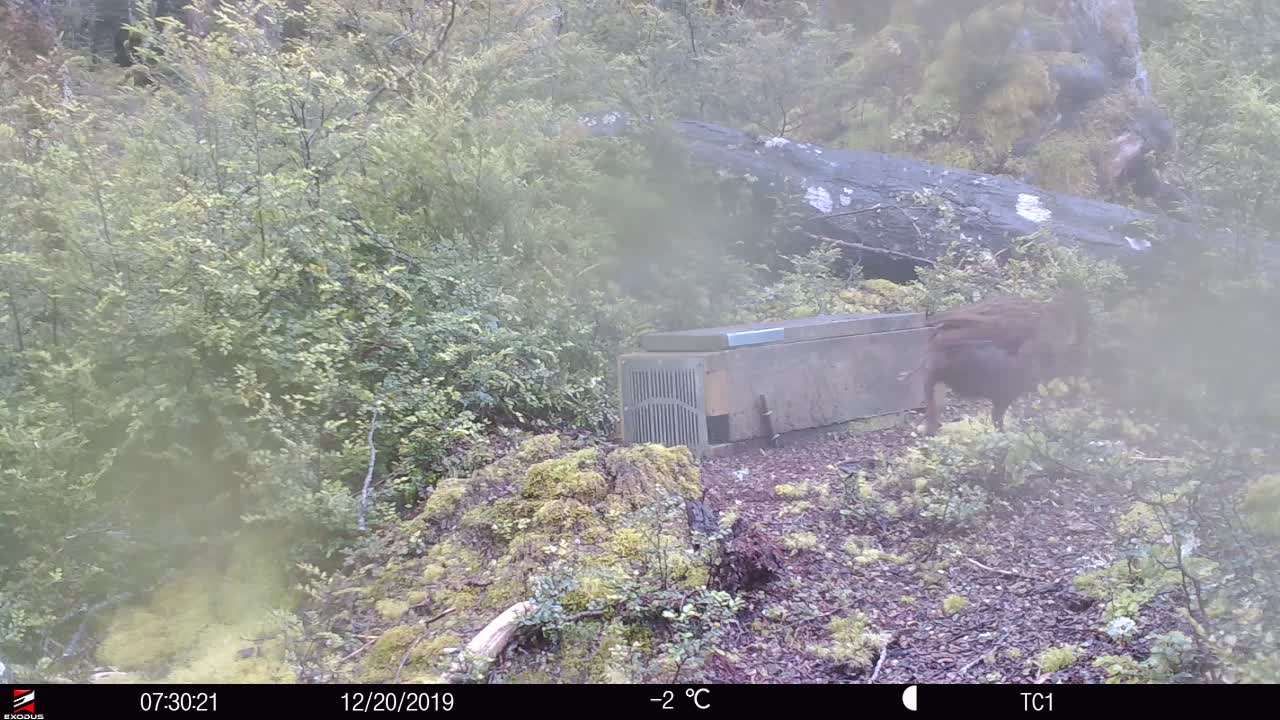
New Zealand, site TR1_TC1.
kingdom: Animalia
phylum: Chordata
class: Aves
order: Gruiformes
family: Rallidae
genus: Gallirallus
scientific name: Gallirallus australis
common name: weka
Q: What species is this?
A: Weka (Gallirallus australis).